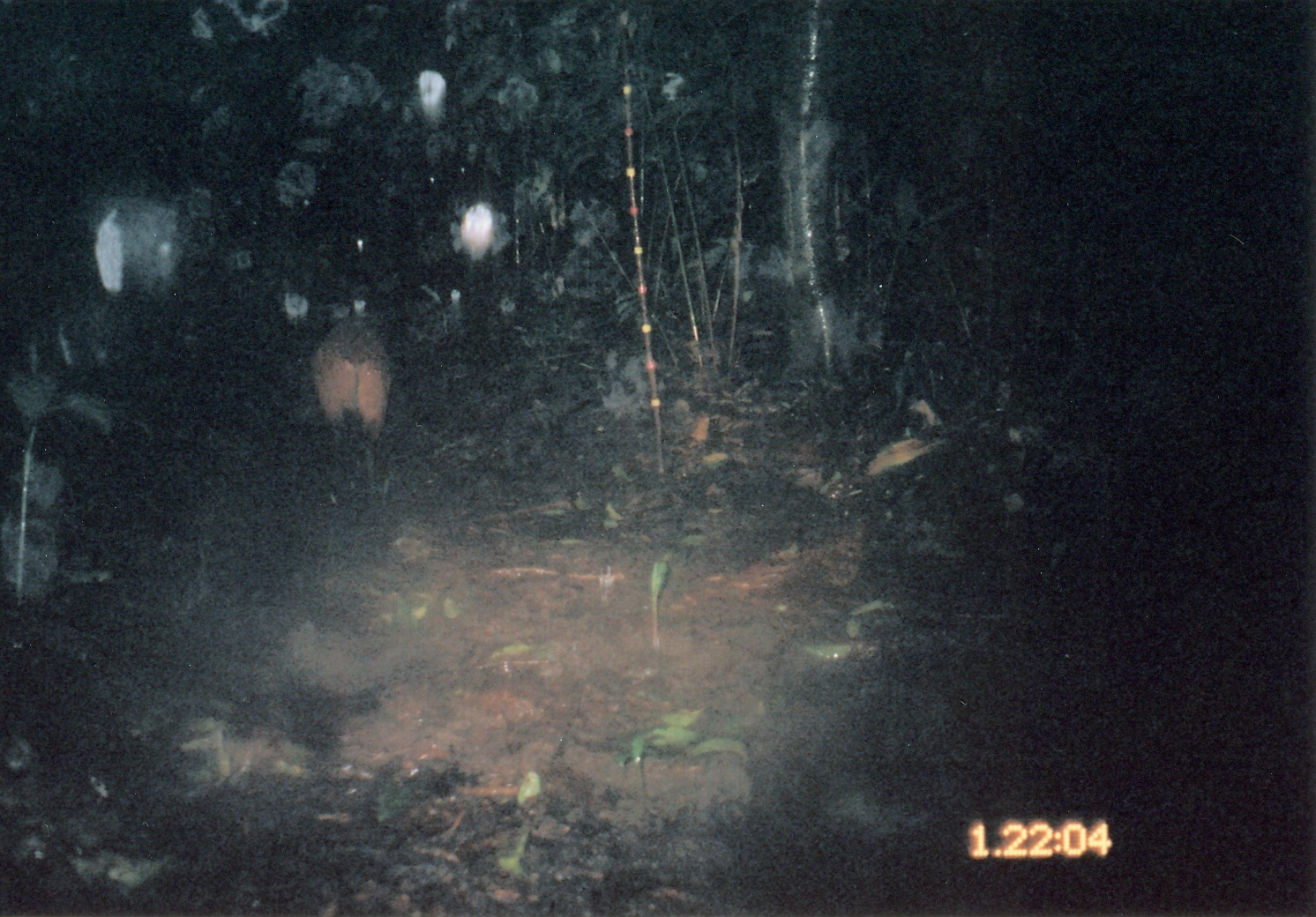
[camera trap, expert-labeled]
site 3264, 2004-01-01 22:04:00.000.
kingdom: Animalia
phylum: Chordata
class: Mammalia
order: Artiodactyla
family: Bovidae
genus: Cephalophus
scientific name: Cephalophus harveyi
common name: harvey's duiker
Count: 1.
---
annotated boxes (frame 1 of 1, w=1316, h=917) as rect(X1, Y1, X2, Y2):
cephalophus harveyi: rect(310, 304, 392, 499)